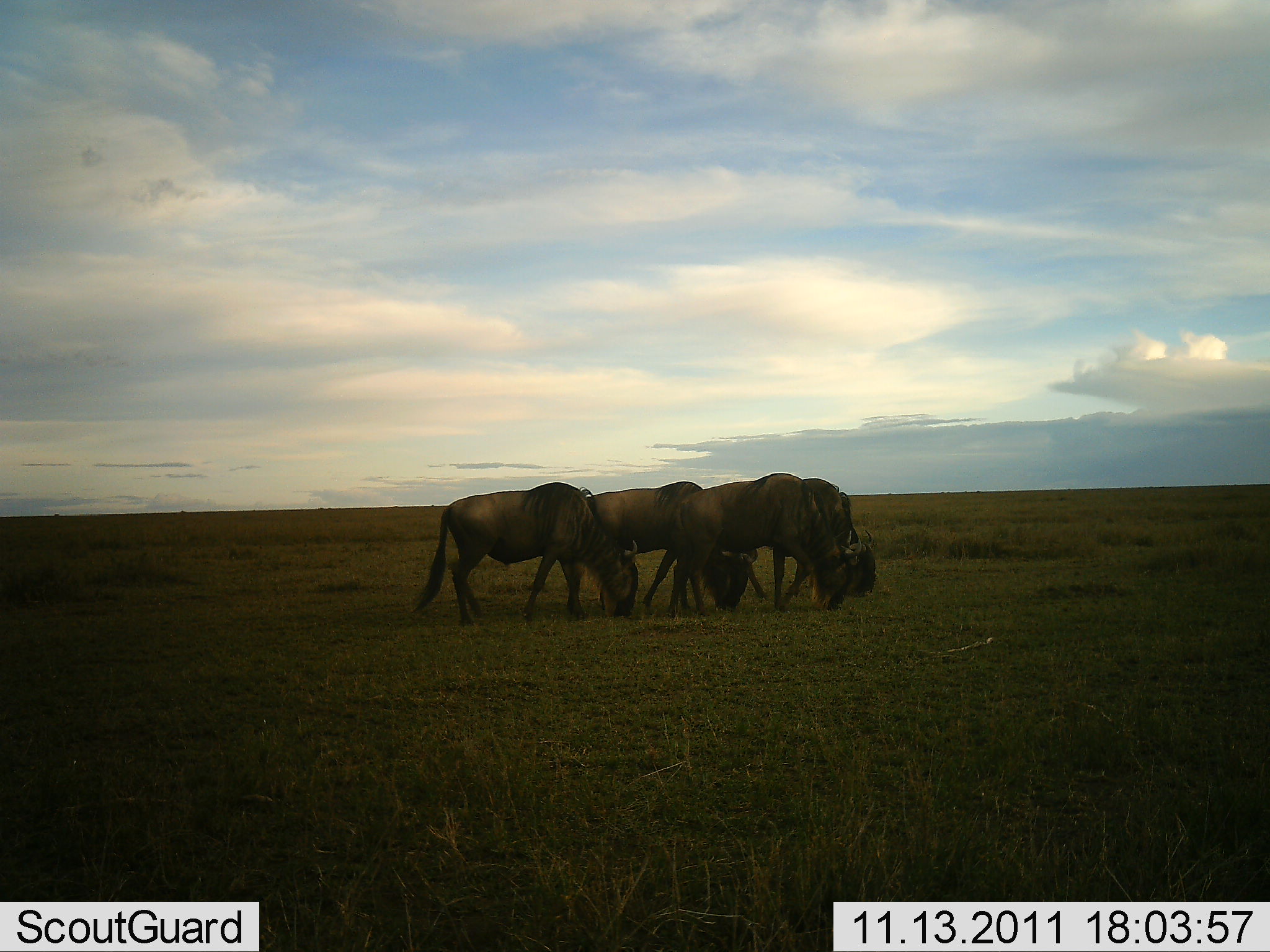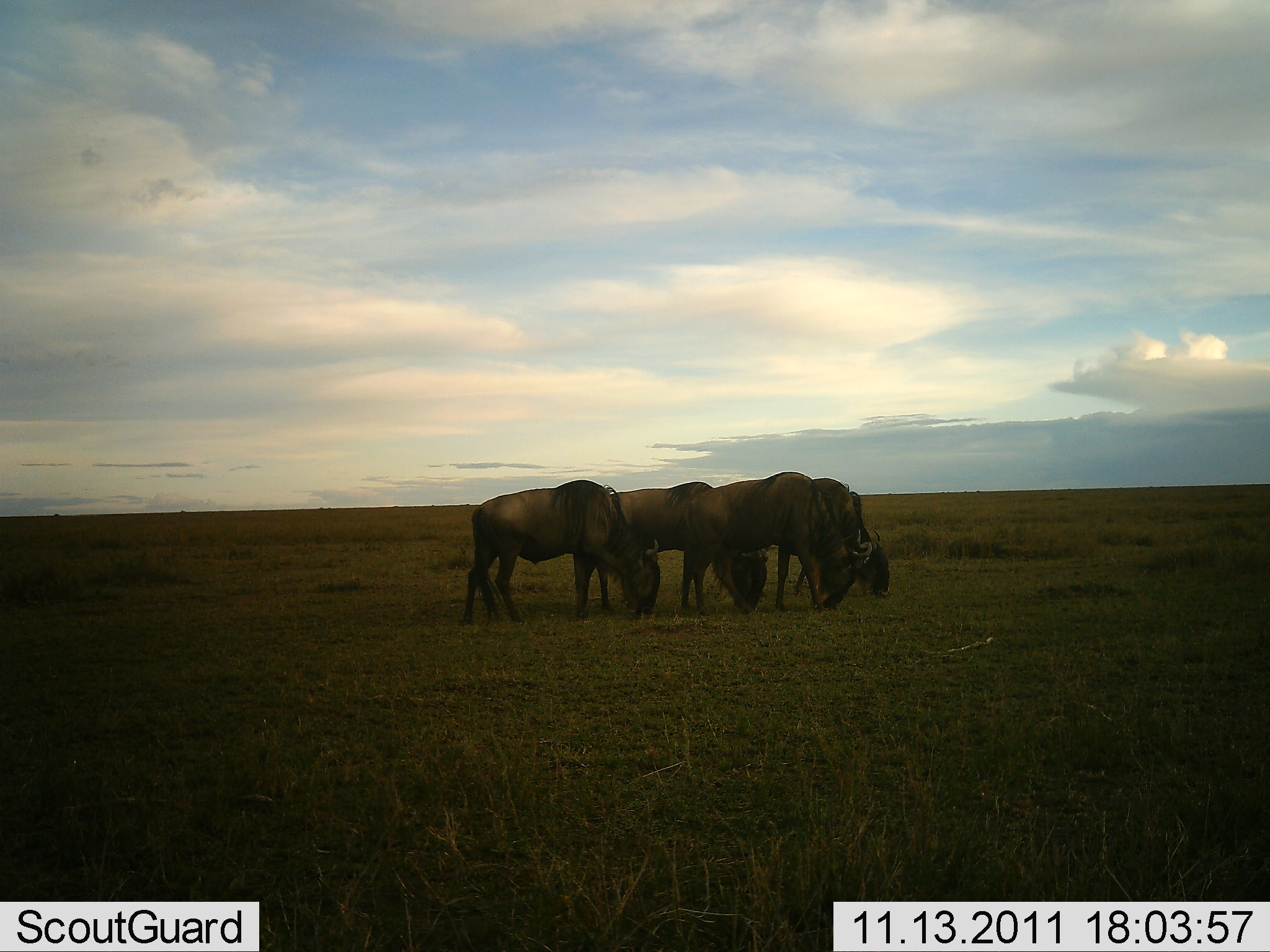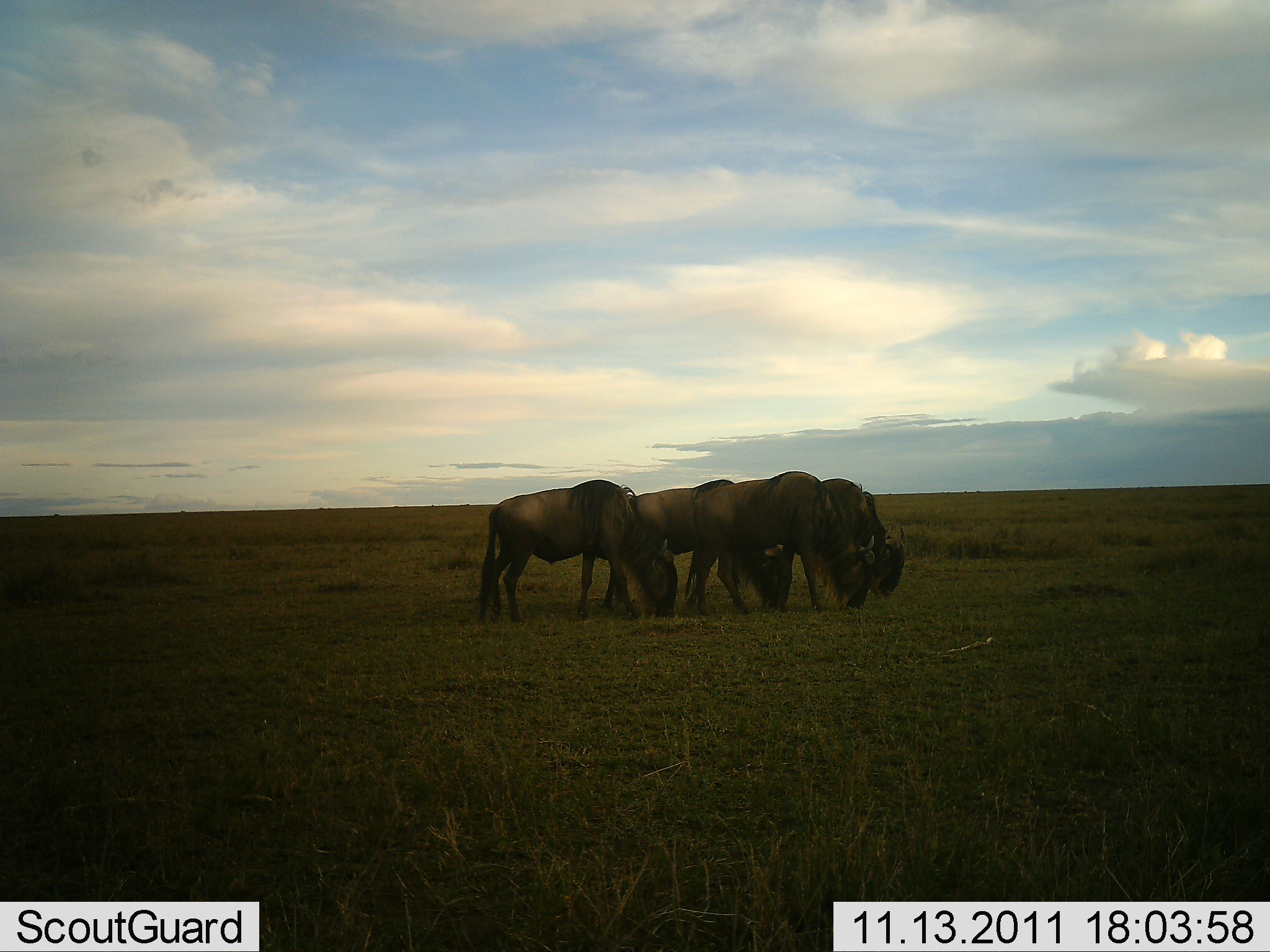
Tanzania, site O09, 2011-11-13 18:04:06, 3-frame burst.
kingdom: Animalia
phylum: Chordata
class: Mammalia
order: Artiodactyla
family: Bovidae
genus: Connochaetes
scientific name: Connochaetes taurinus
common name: blue wildebeest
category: wildebeest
Wildebeest (blue wildebeest) (Connochaetes taurinus), count 4. Behavior (volunteer vote fractions): standing 0%, resting 0%, moving 53%, interacting 0%. Young present (vote fraction): 0%. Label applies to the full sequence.